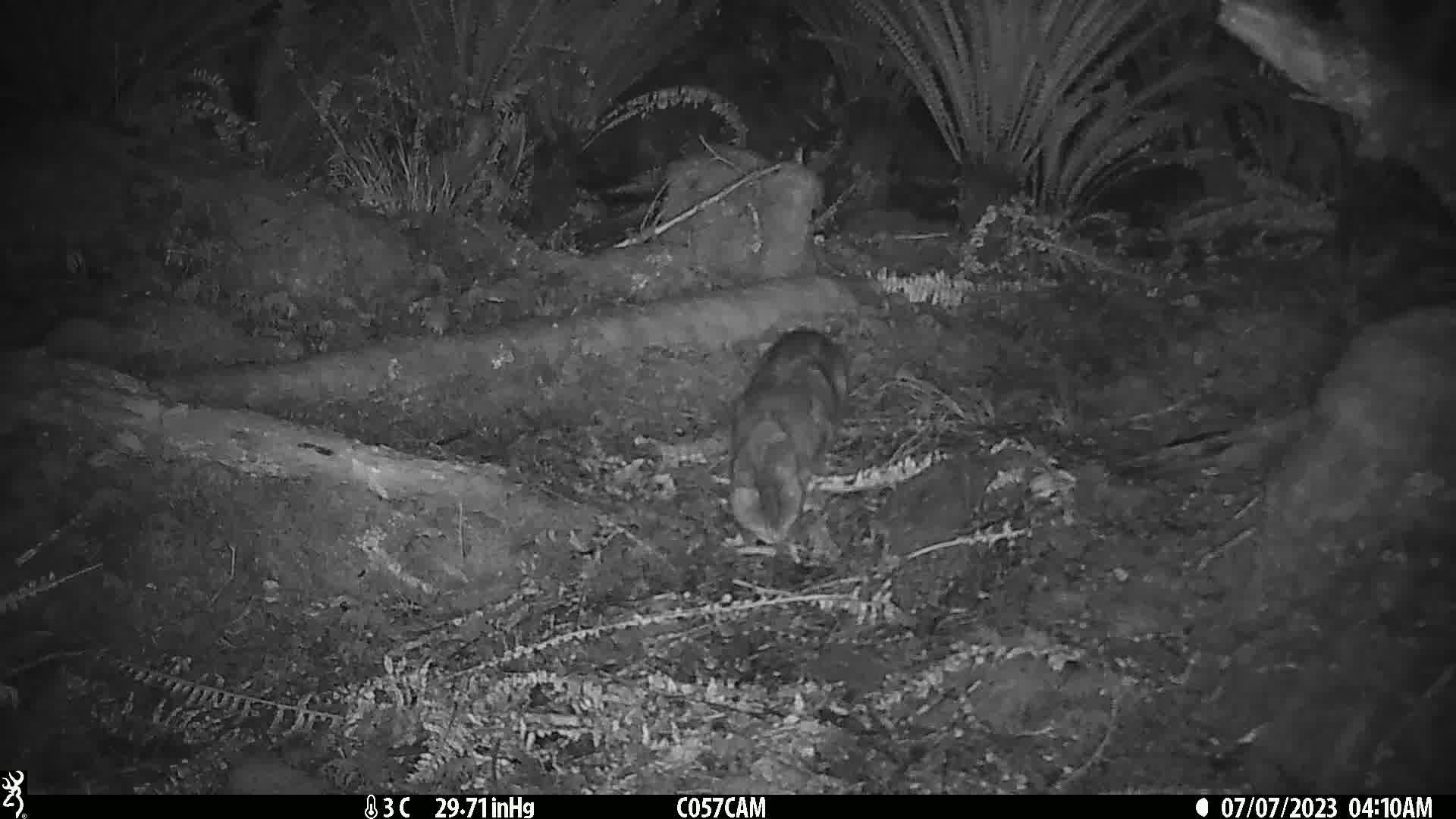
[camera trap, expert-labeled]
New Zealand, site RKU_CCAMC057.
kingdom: Animalia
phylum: Chordata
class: Mammalia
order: Carnivora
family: Felidae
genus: Felis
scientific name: Felis catus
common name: domestic cat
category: cat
Cat (domestic cat) (Felis catus).